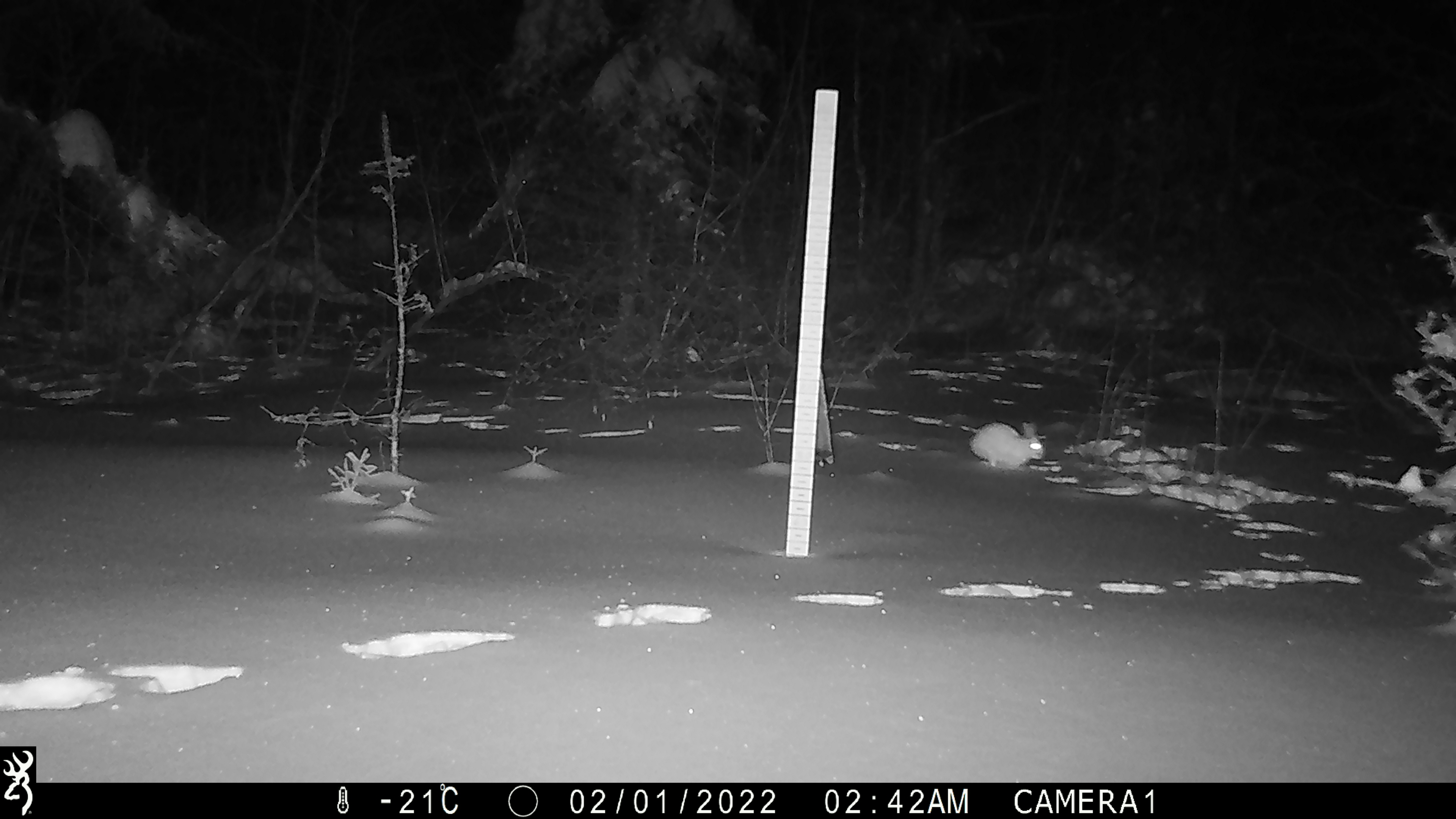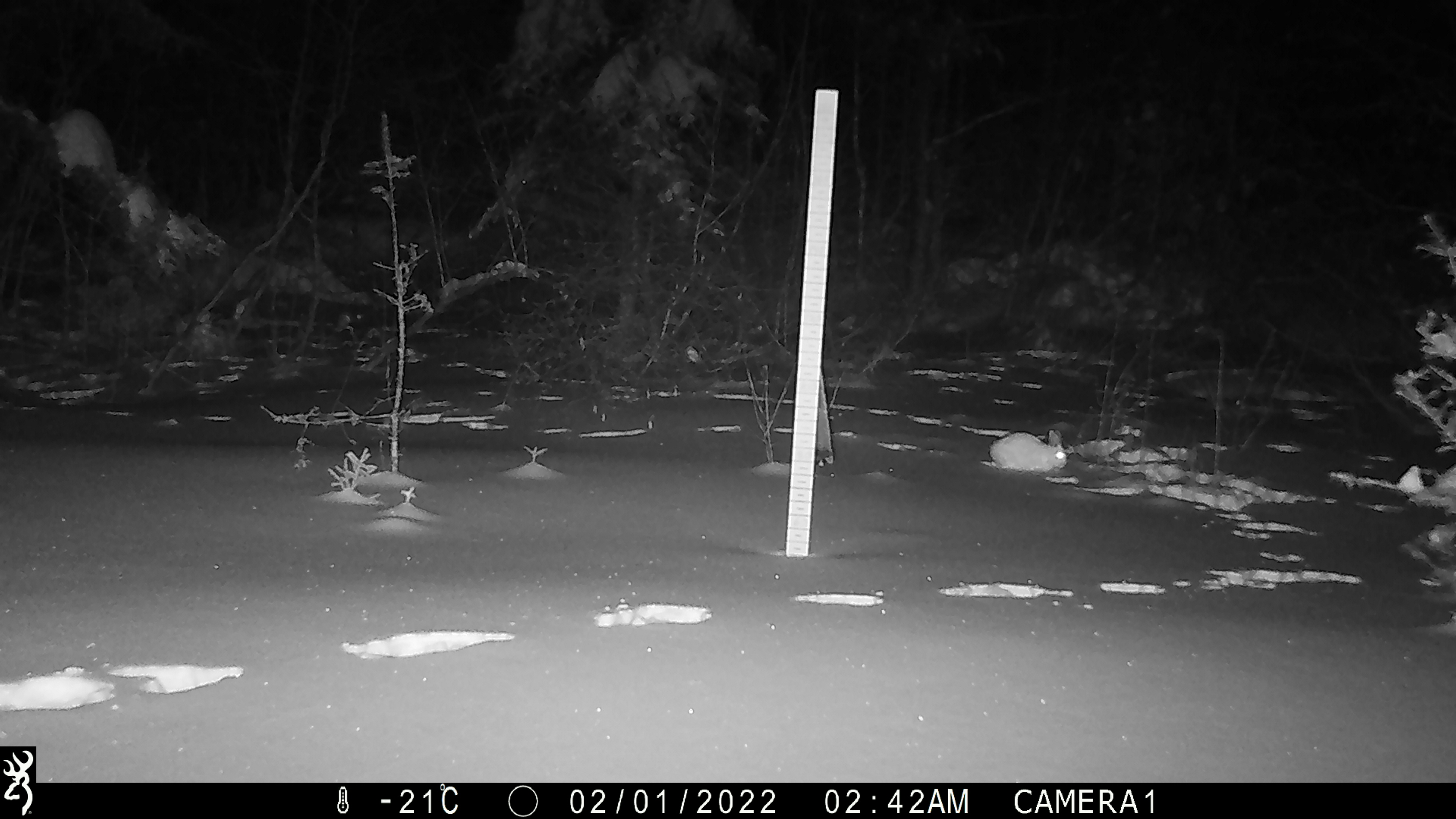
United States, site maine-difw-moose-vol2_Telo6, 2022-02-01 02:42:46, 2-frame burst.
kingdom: Animalia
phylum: Chordata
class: Mammalia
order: Lagomorpha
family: Leporidae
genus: Lepus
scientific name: Lepus americanus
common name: snowshoe hare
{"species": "snowshoe hare (Lepus americanus)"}